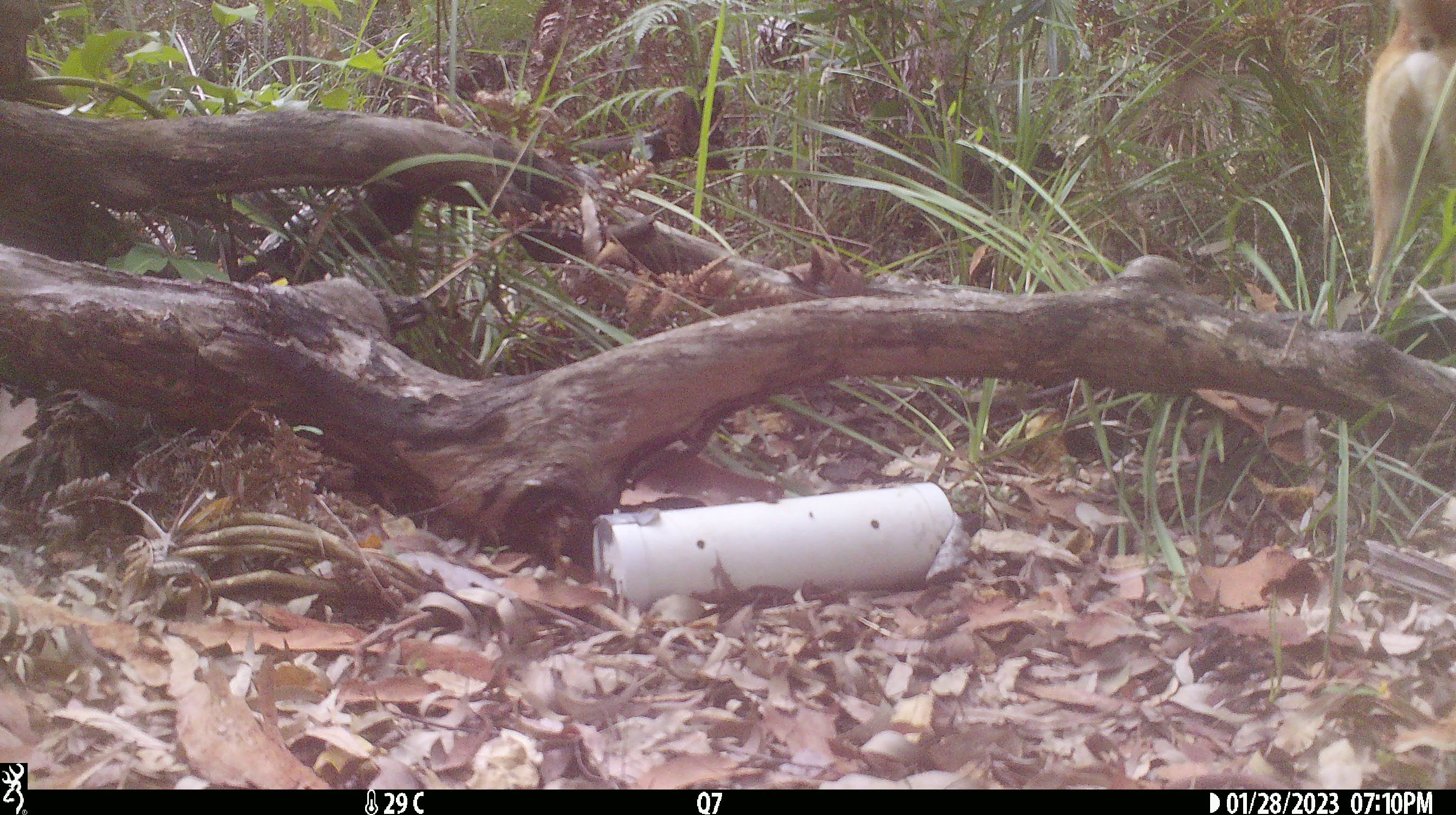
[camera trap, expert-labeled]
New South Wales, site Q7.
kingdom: Animalia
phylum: Chordata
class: Mammalia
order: Carnivora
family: Canidae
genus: Canis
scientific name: Canis familiaris dingo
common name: dingo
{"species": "dingo (Canis familiaris dingo)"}